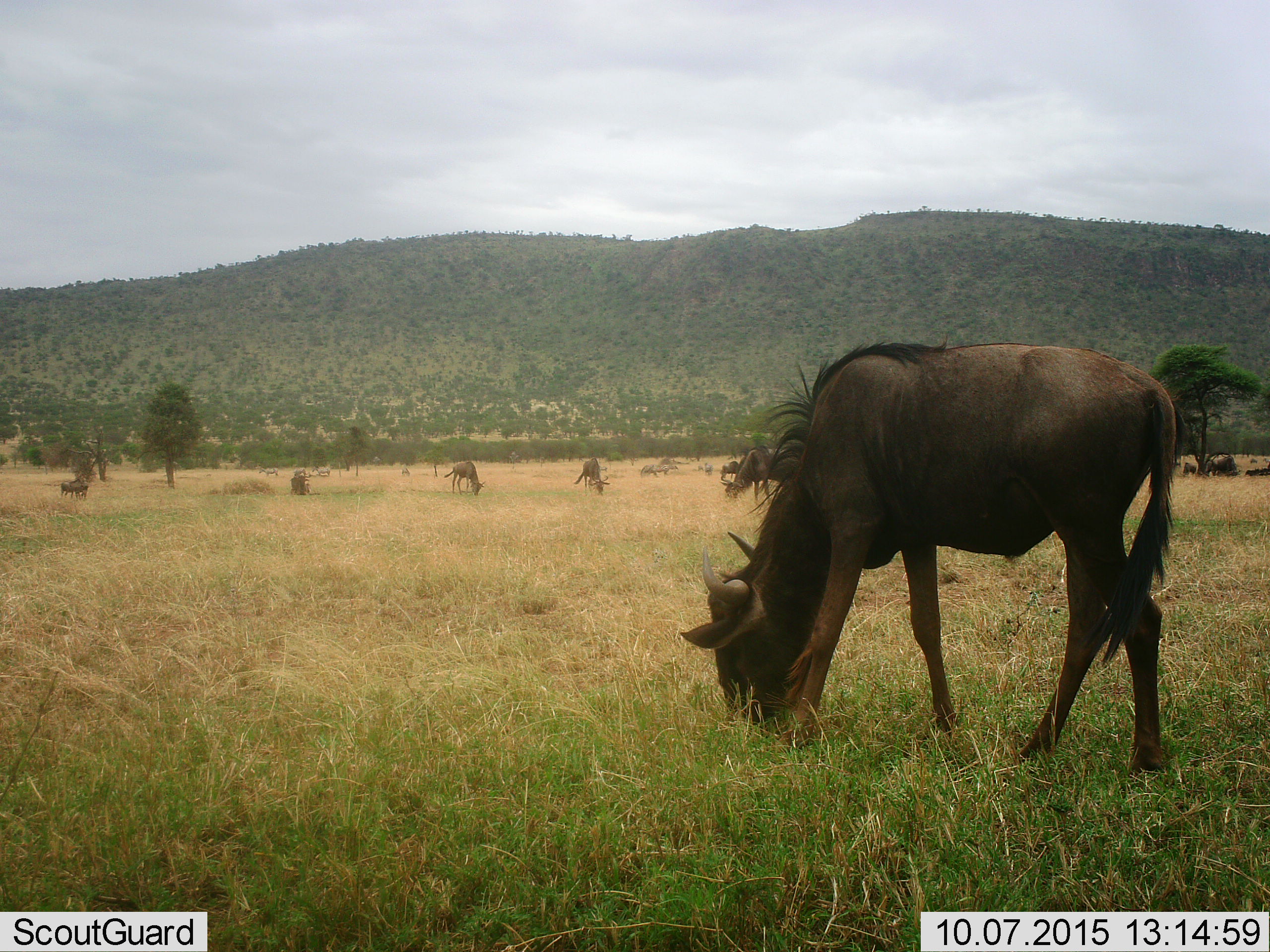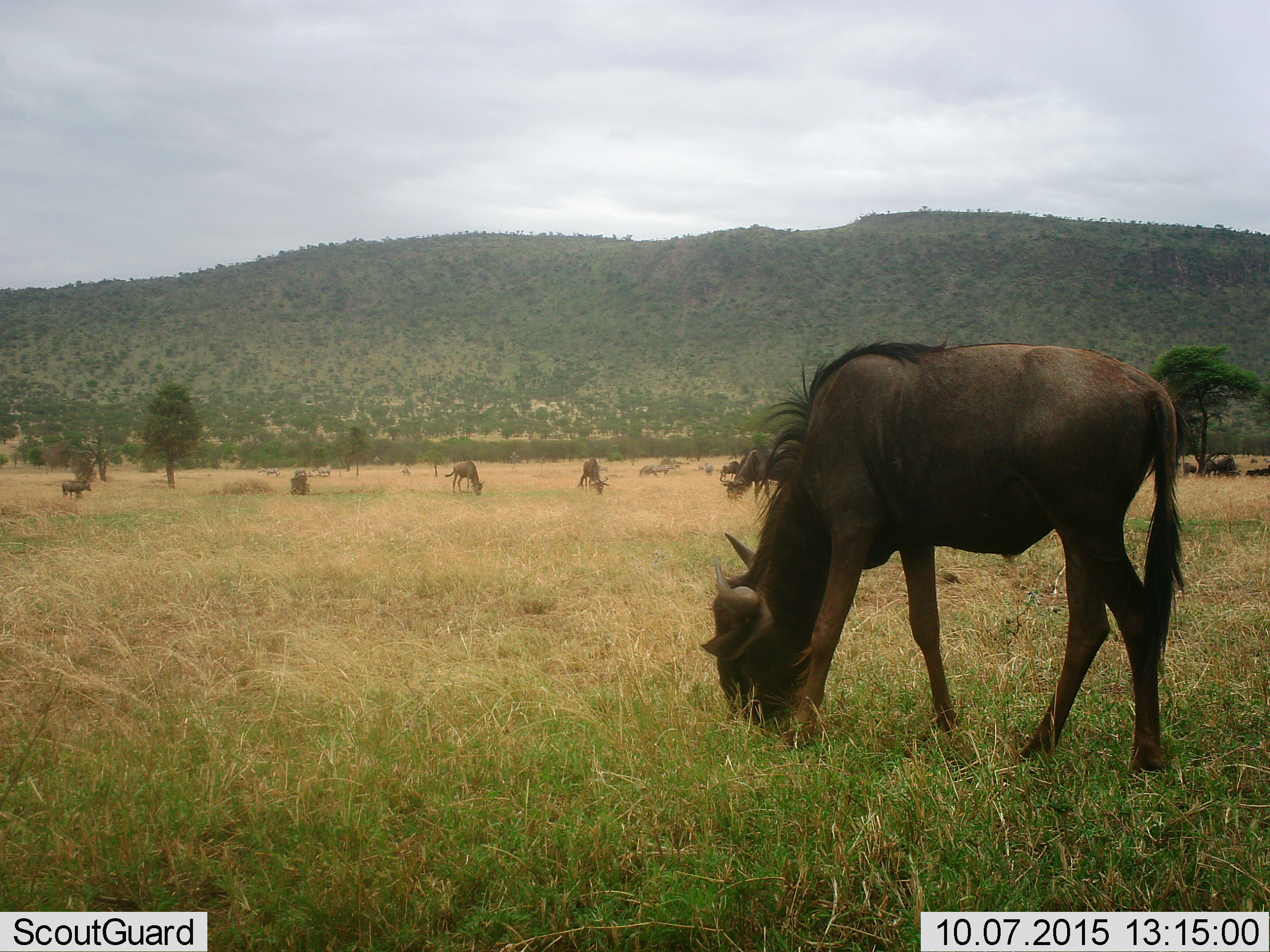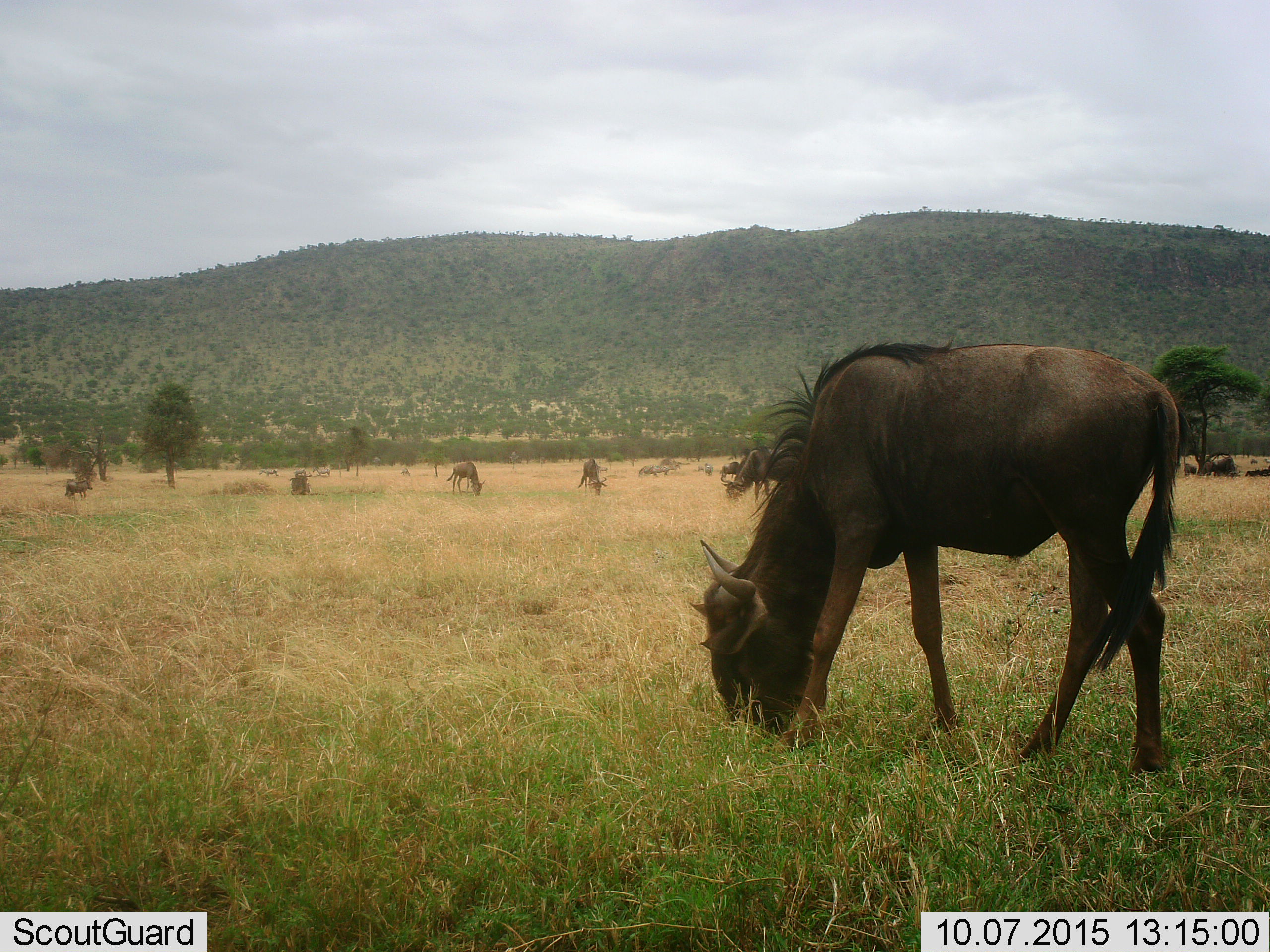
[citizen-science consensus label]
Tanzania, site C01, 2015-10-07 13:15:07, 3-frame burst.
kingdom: Animalia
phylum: Chordata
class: Mammalia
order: Artiodactyla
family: Bovidae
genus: Connochaetes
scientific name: Connochaetes taurinus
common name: blue wildebeest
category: wildebeest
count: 10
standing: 50%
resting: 20%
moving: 5%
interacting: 0%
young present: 5%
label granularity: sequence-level